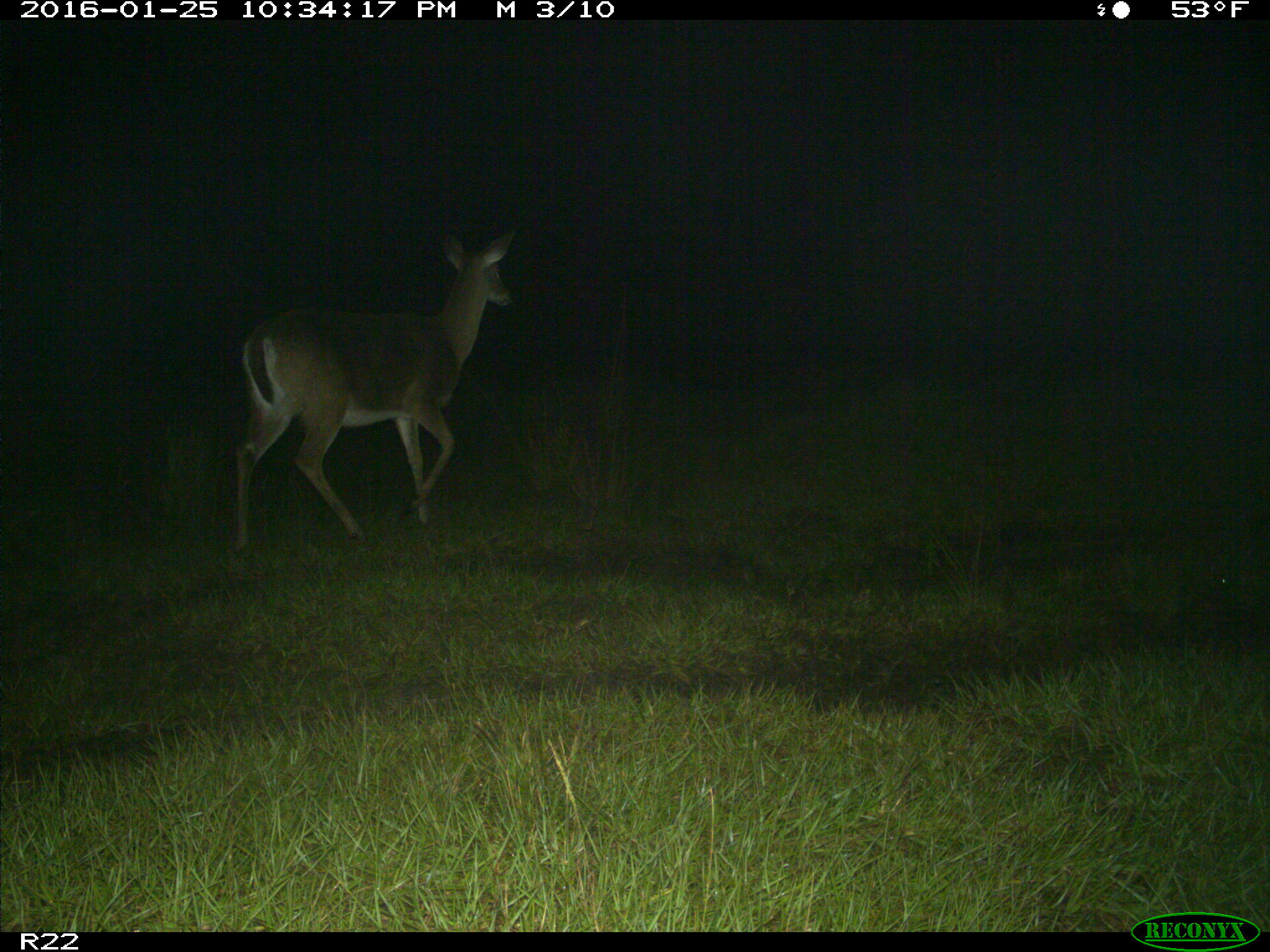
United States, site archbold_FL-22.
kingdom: Animalia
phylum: Chordata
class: Mammalia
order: Artiodactyla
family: Cervidae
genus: Odocoileus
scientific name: Odocoileus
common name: deer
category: unidentified deer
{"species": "unidentified deer (deer) (Odocoileus)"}